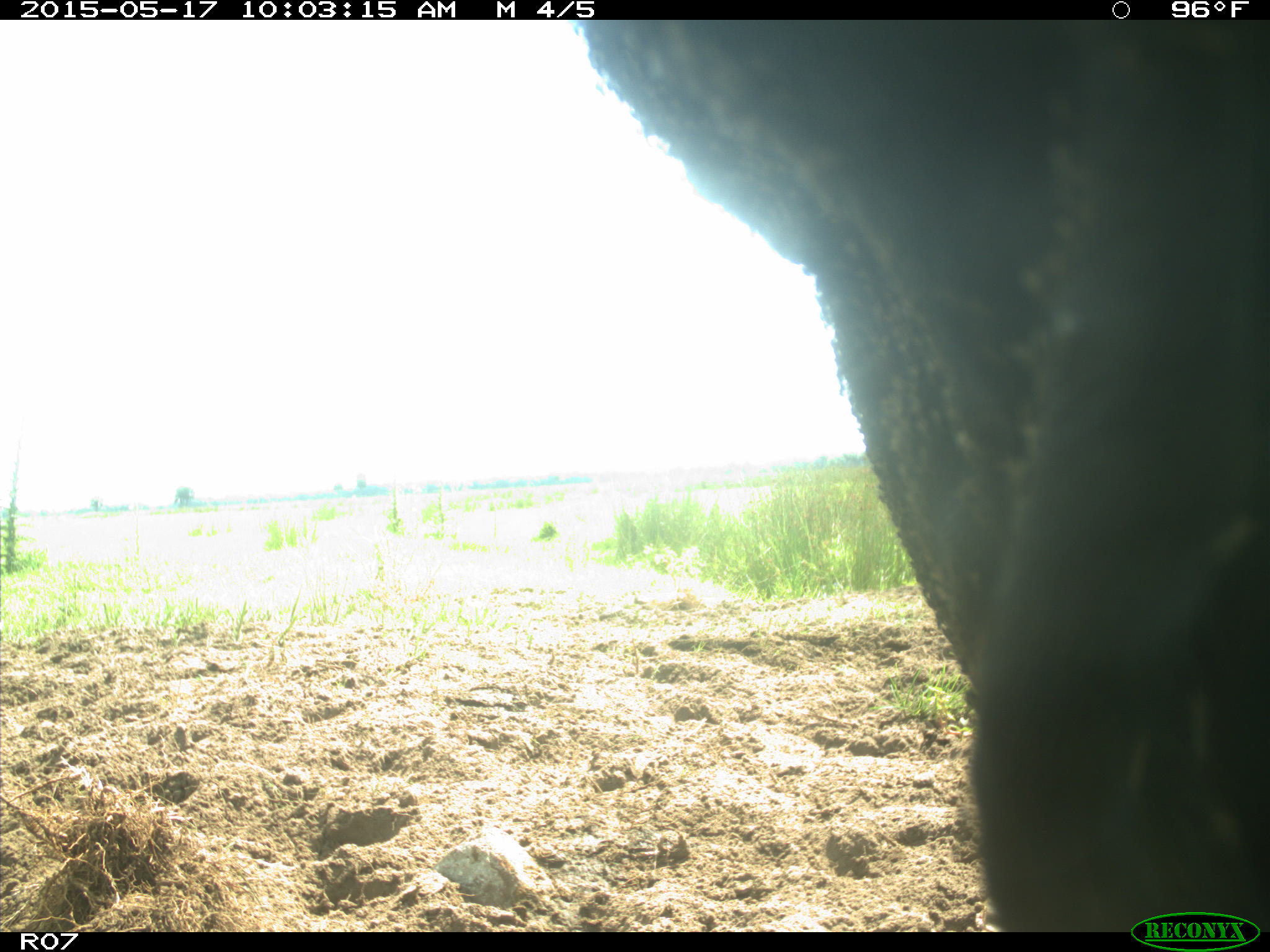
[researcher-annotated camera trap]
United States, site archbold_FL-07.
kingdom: Animalia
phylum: Chordata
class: Mammalia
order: Artiodactyla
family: Bovidae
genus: Bos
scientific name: Bos taurus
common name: domestic cow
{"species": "Bos taurus (domestic cow)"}